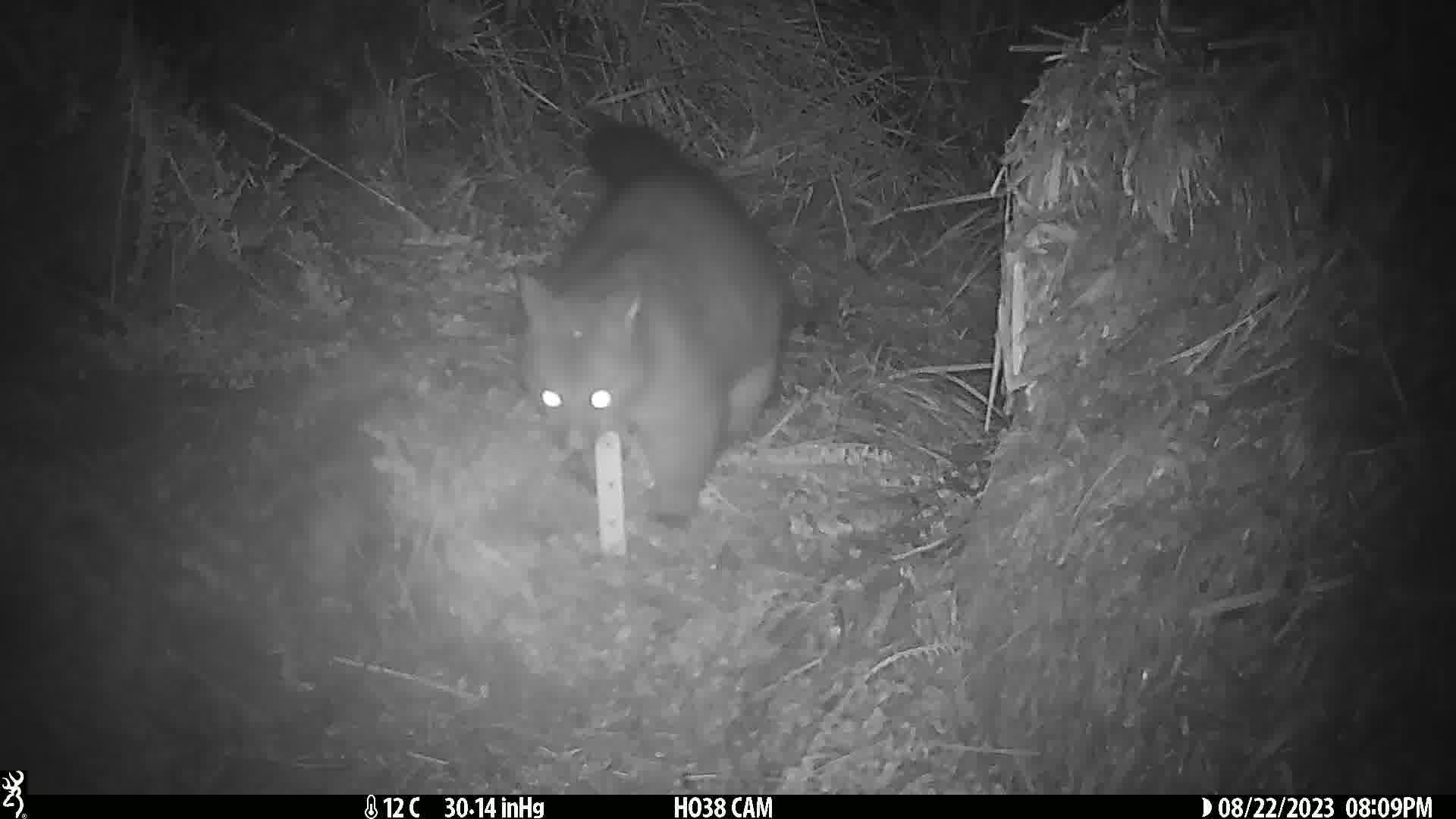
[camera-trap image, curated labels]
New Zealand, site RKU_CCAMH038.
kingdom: Animalia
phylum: Chordata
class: Mammalia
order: Diprotodontia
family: Phalangeridae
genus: Trichosurus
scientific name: Trichosurus vulpecula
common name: common brushtail possum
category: possum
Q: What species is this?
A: Possum (common brushtail possum) (Trichosurus vulpecula).